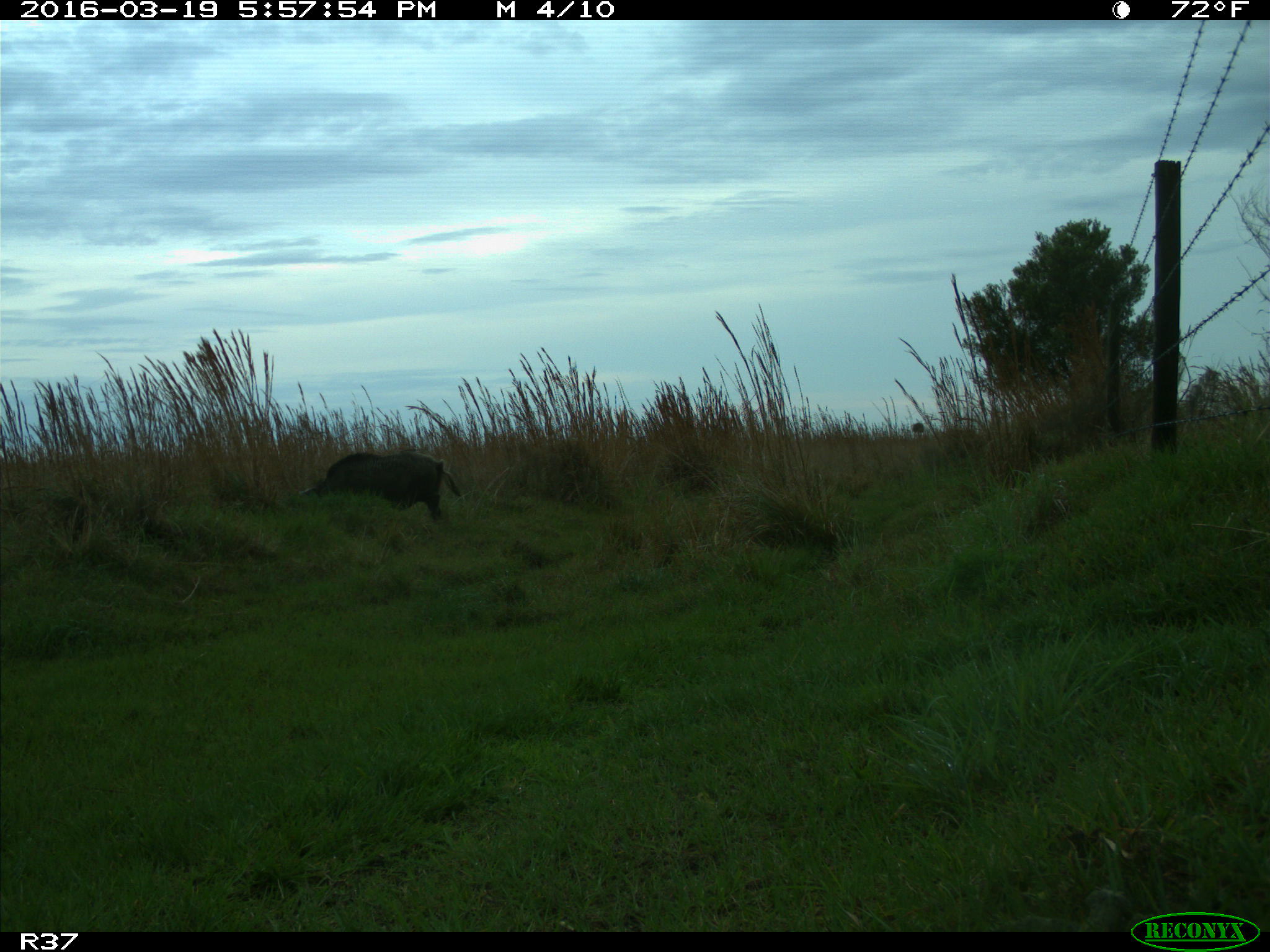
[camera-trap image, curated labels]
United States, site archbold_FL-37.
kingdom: Animalia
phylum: Chordata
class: Mammalia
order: Artiodactyla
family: Suidae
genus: Sus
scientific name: Sus scrofa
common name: wild boar